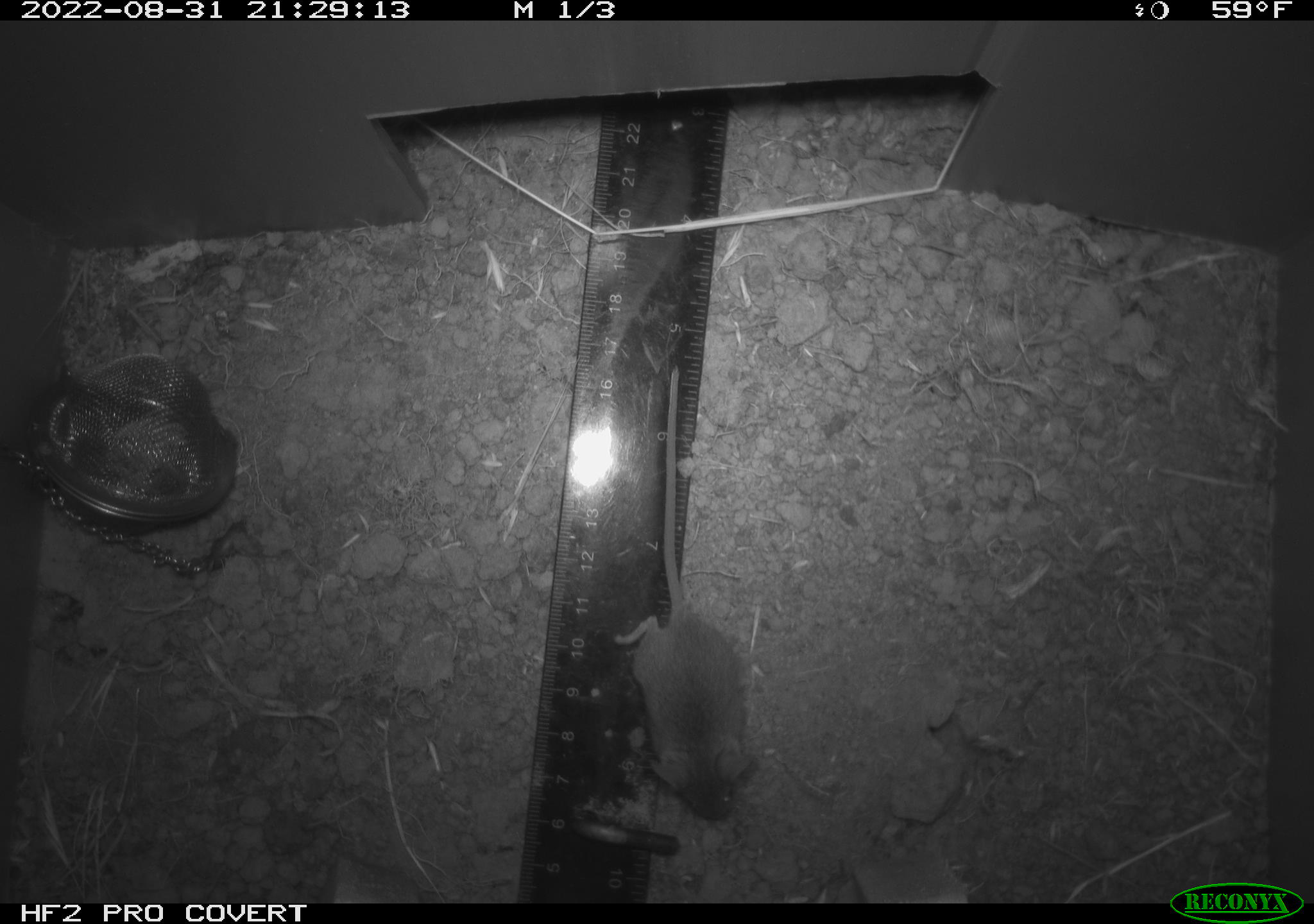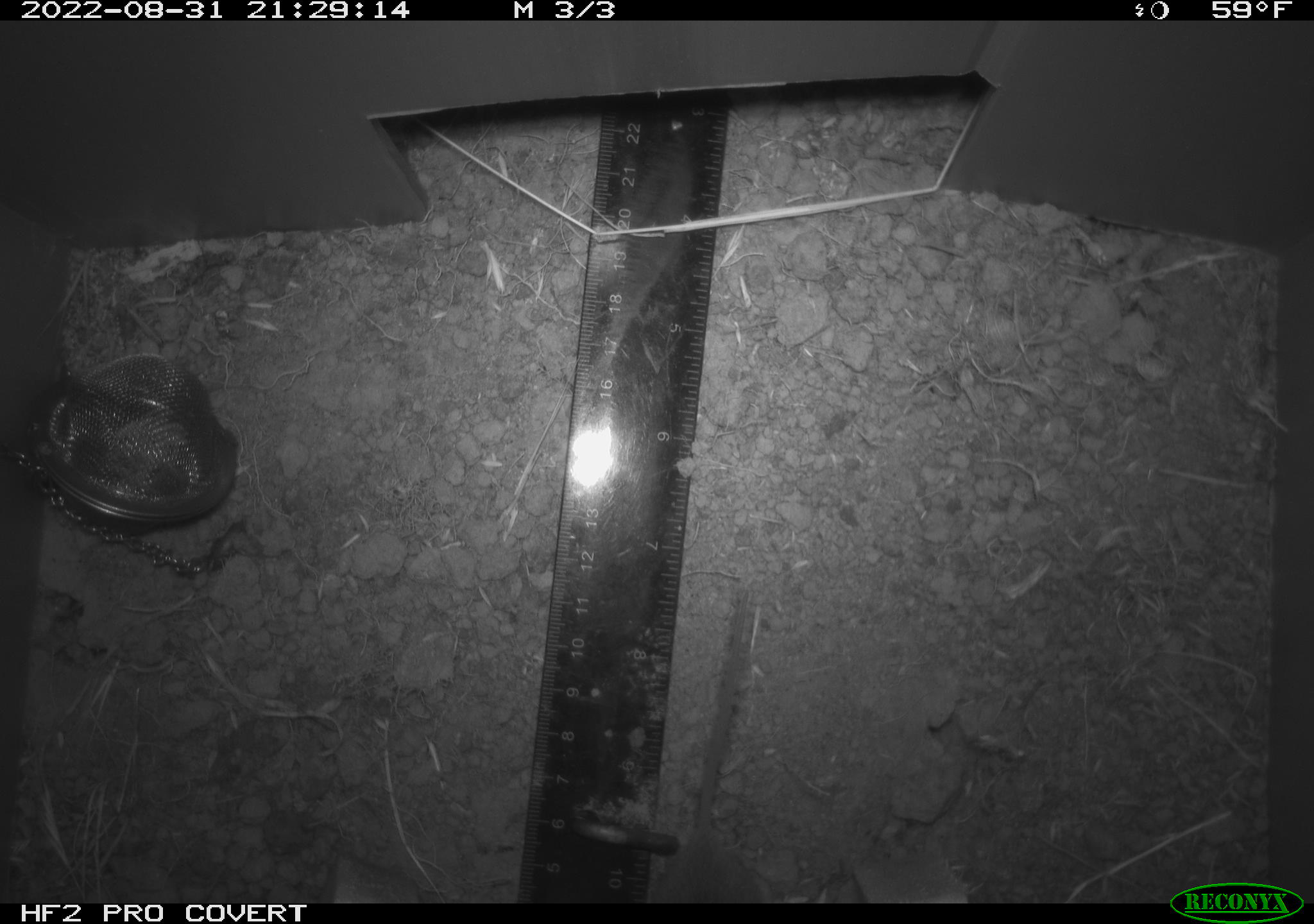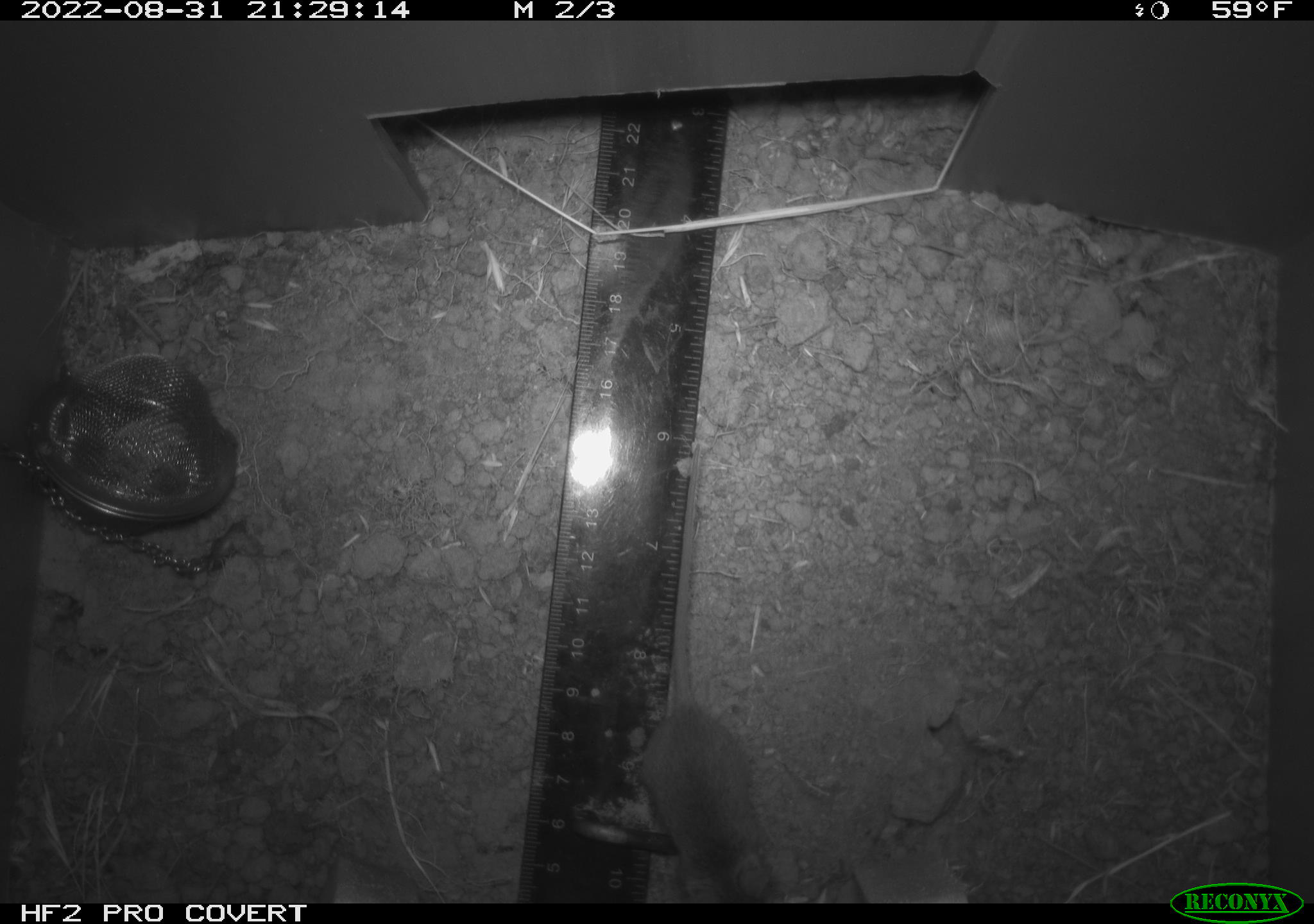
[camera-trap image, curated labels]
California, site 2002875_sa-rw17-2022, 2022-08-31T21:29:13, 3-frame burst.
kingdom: Animalia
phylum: Chordata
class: Mammalia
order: Rodentia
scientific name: Rodentia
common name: mouse species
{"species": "mouse species (Rodentia)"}